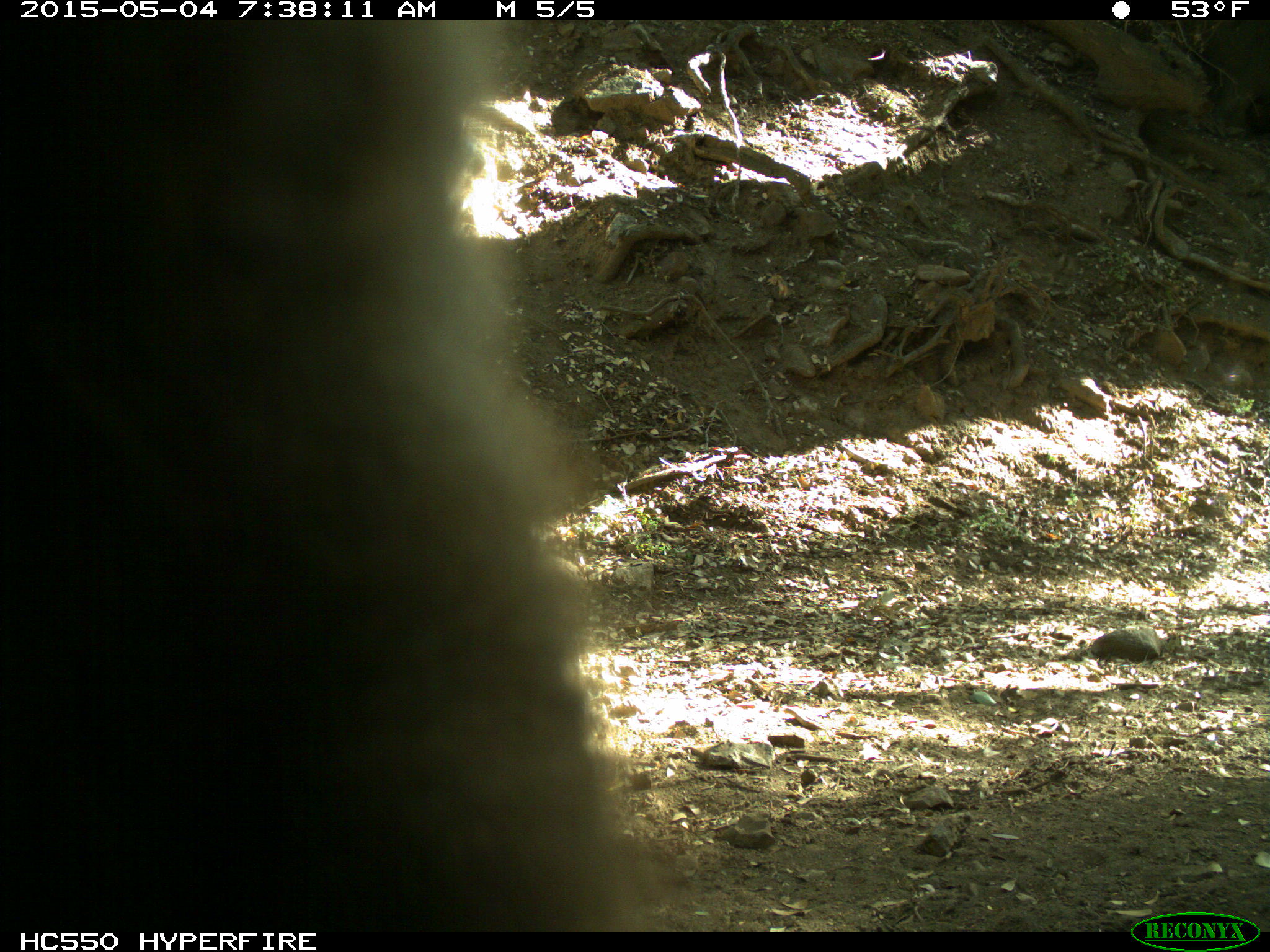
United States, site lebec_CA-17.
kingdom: Animalia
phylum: Chordata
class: Mammalia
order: Carnivora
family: Ursidae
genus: Ursus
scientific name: Ursus americanus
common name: american black bear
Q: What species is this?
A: Ursus americanus (american black bear).